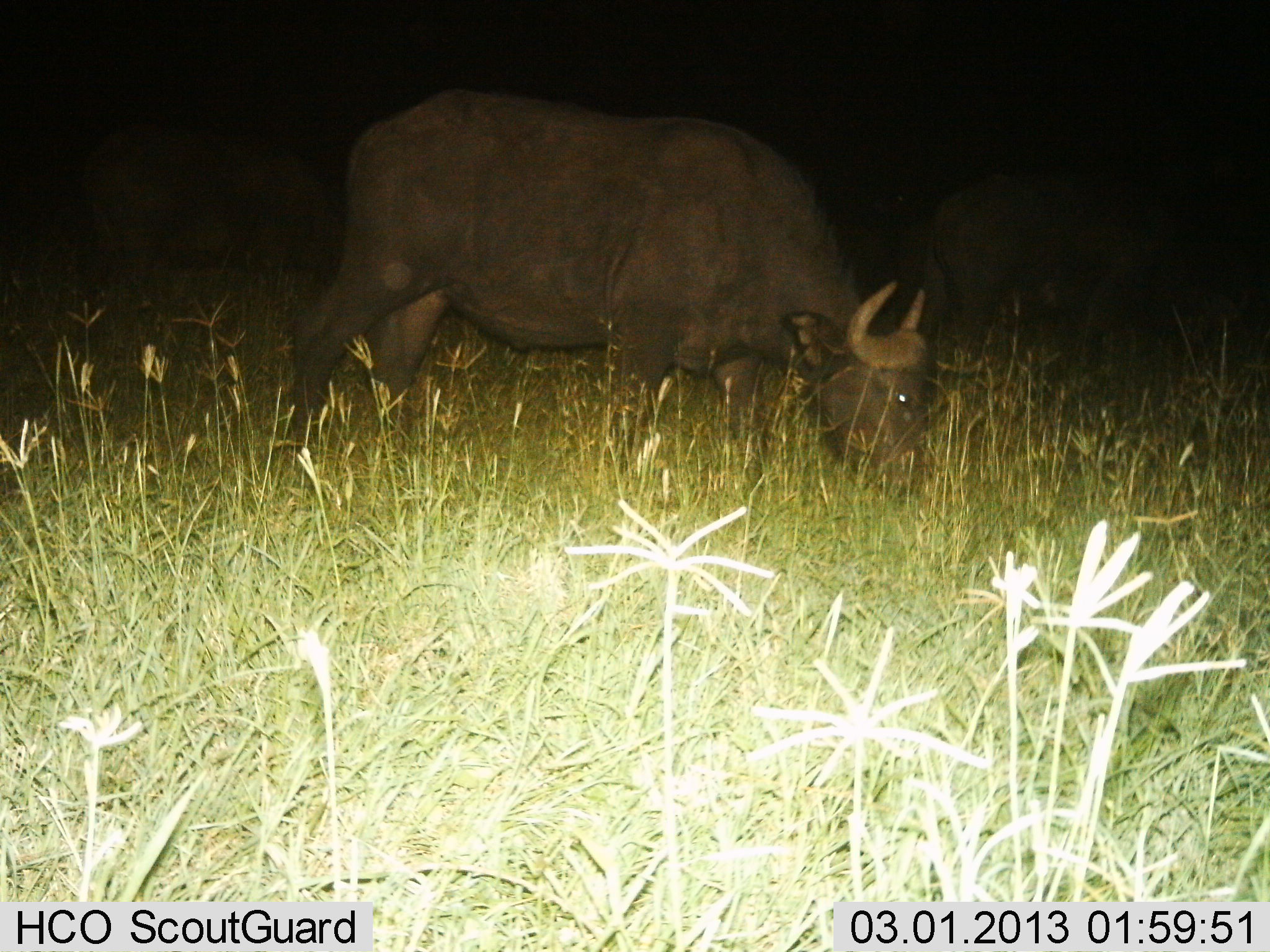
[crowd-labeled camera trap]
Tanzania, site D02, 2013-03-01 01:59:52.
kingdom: Animalia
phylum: Chordata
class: Mammalia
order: Artiodactyla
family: Bovidae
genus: Syncerus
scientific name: Syncerus caffer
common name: cape buffalo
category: buffalo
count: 1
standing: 30%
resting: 0%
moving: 3%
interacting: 0%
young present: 0%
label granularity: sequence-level